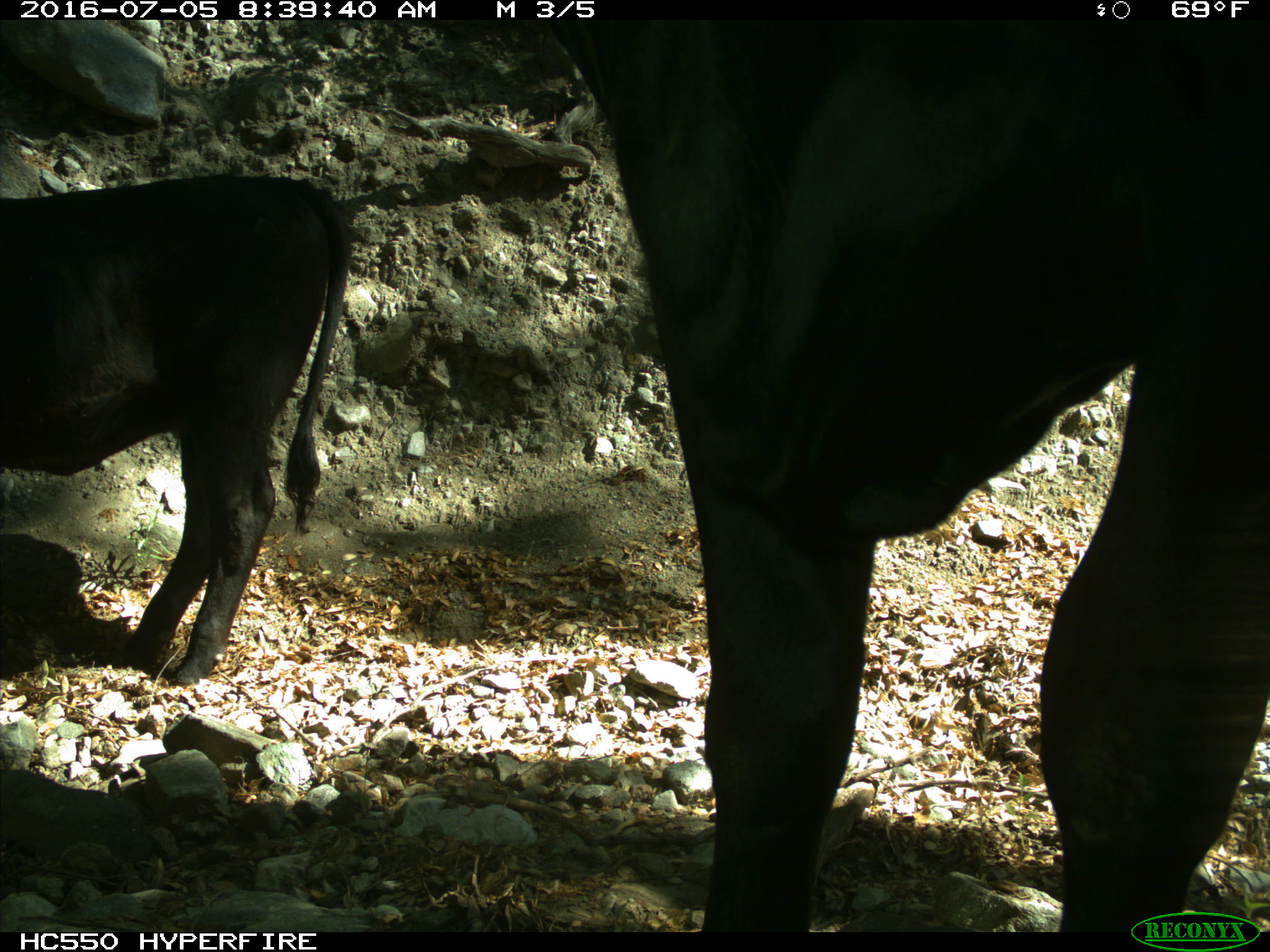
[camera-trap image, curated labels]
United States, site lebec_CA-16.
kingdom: Animalia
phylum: Chordata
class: Mammalia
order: Artiodactyla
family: Bovidae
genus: Bos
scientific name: Bos taurus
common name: domestic cow